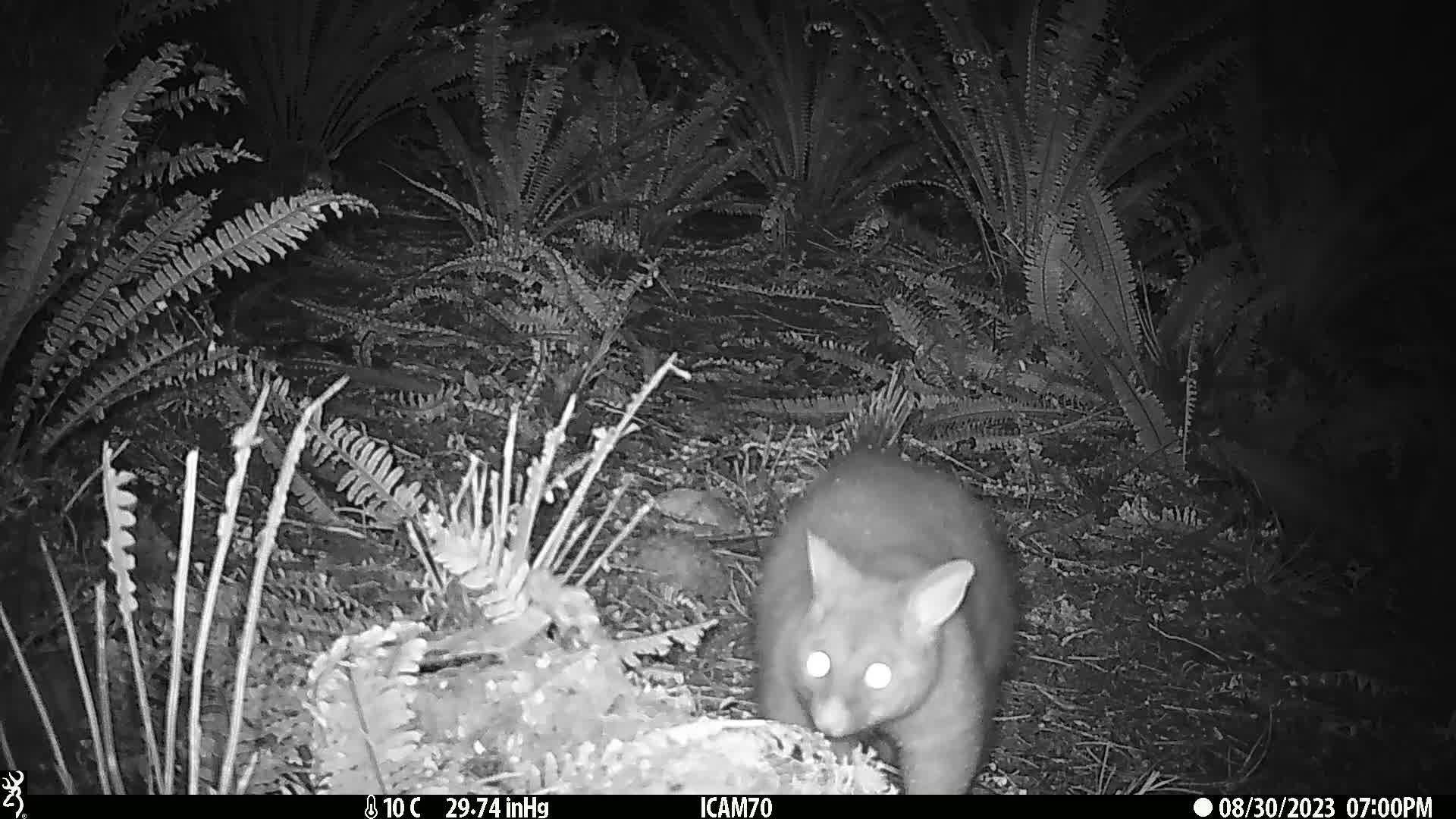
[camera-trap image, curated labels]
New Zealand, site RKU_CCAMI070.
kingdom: Animalia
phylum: Chordata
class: Mammalia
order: Diprotodontia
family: Phalangeridae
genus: Trichosurus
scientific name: Trichosurus vulpecula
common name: common brushtail possum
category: possum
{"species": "possum (common brushtail possum) (Trichosurus vulpecula)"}